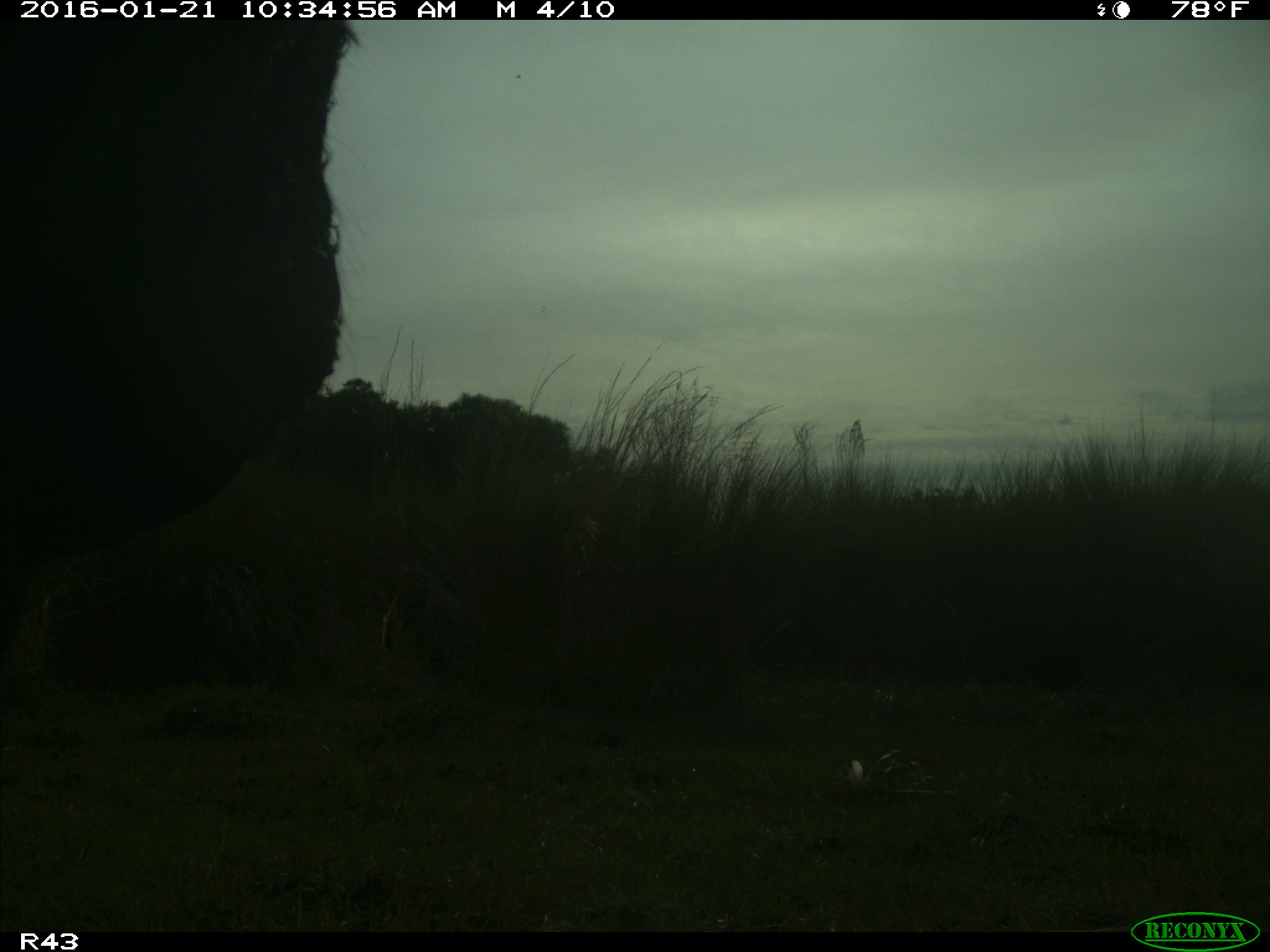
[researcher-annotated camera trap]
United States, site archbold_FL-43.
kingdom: Animalia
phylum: Chordata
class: Mammalia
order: Artiodactyla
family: Bovidae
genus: Bos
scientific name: Bos taurus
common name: domestic cow